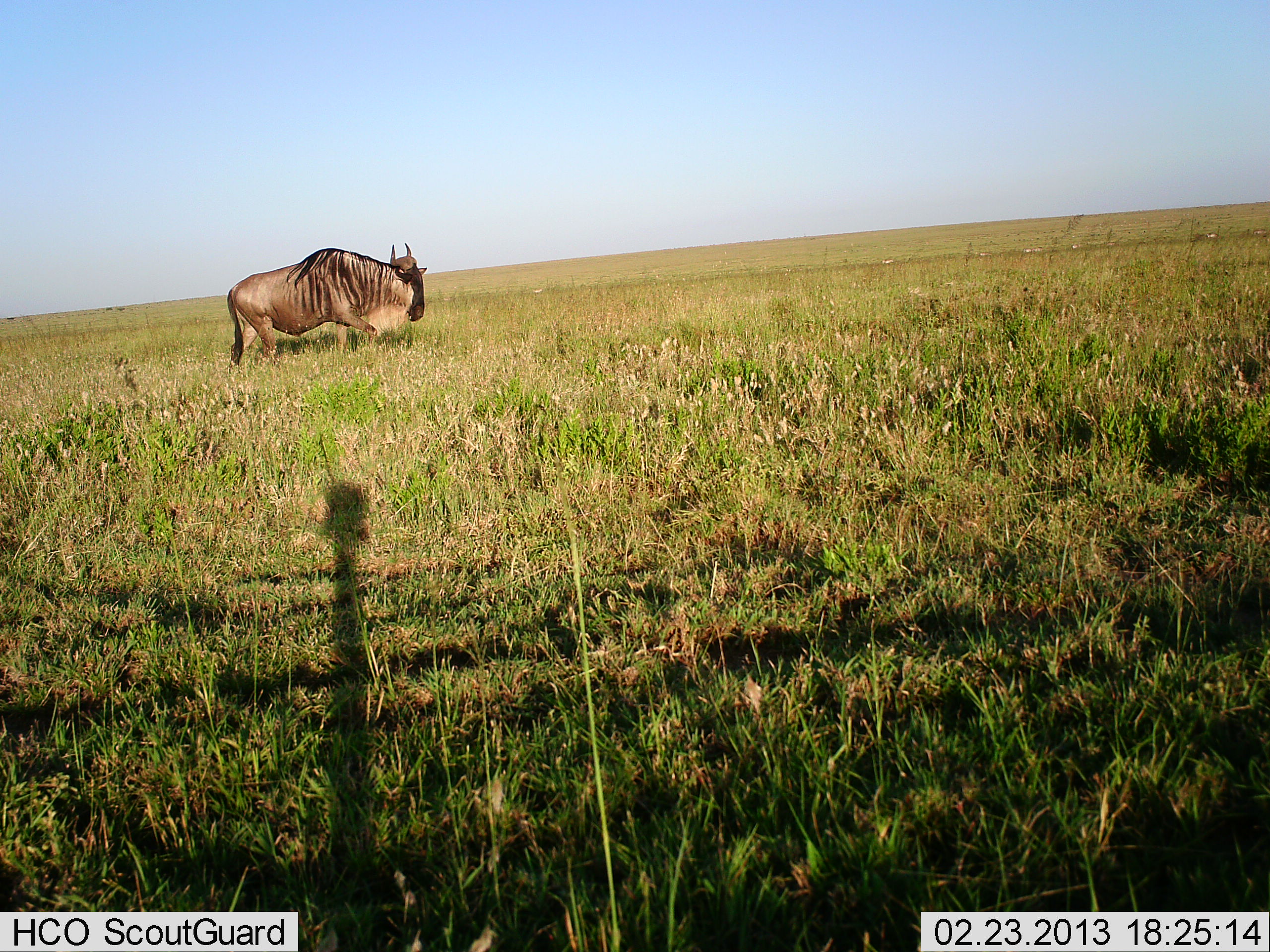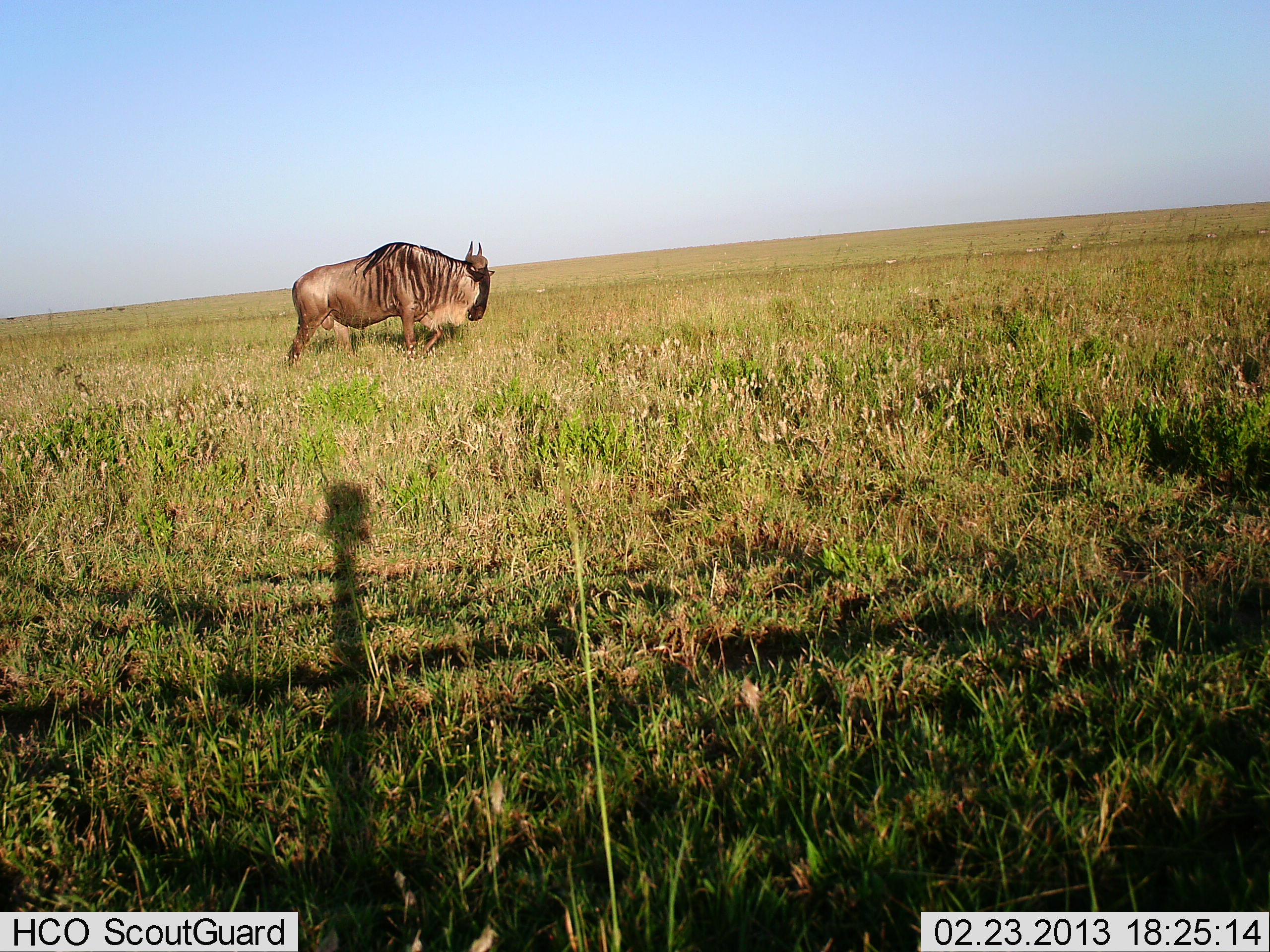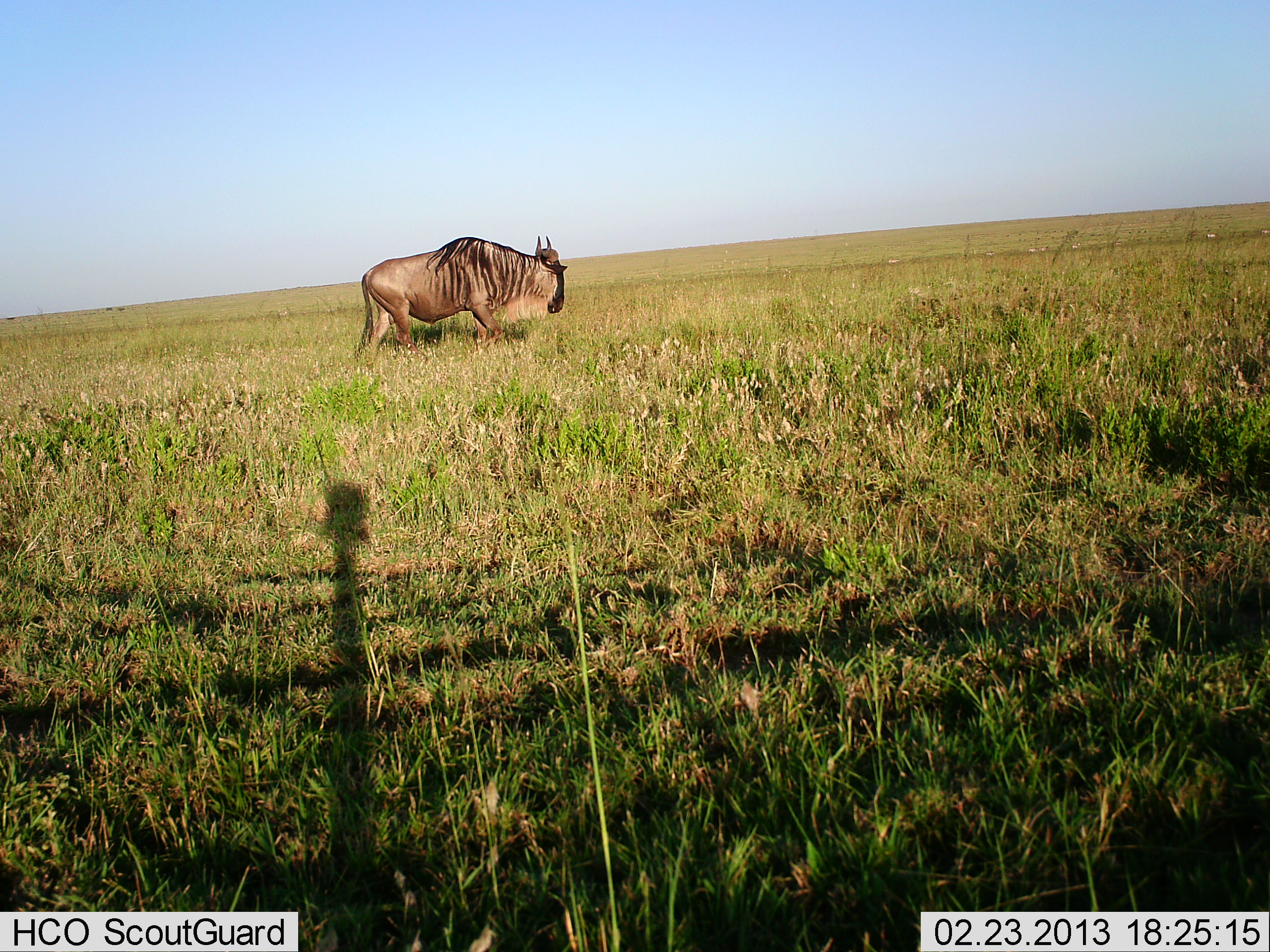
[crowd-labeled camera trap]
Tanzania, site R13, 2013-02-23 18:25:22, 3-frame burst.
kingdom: Animalia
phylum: Chordata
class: Mammalia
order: Artiodactyla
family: Bovidae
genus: Connochaetes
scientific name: Connochaetes taurinus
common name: blue wildebeest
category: wildebeest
Wildebeest (blue wildebeest) (Connochaetes taurinus), count 1. Behavior (volunteer vote fractions): standing 16%, resting 0%, moving 84%, interacting 0%. Young present (vote fraction): 0%. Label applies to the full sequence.